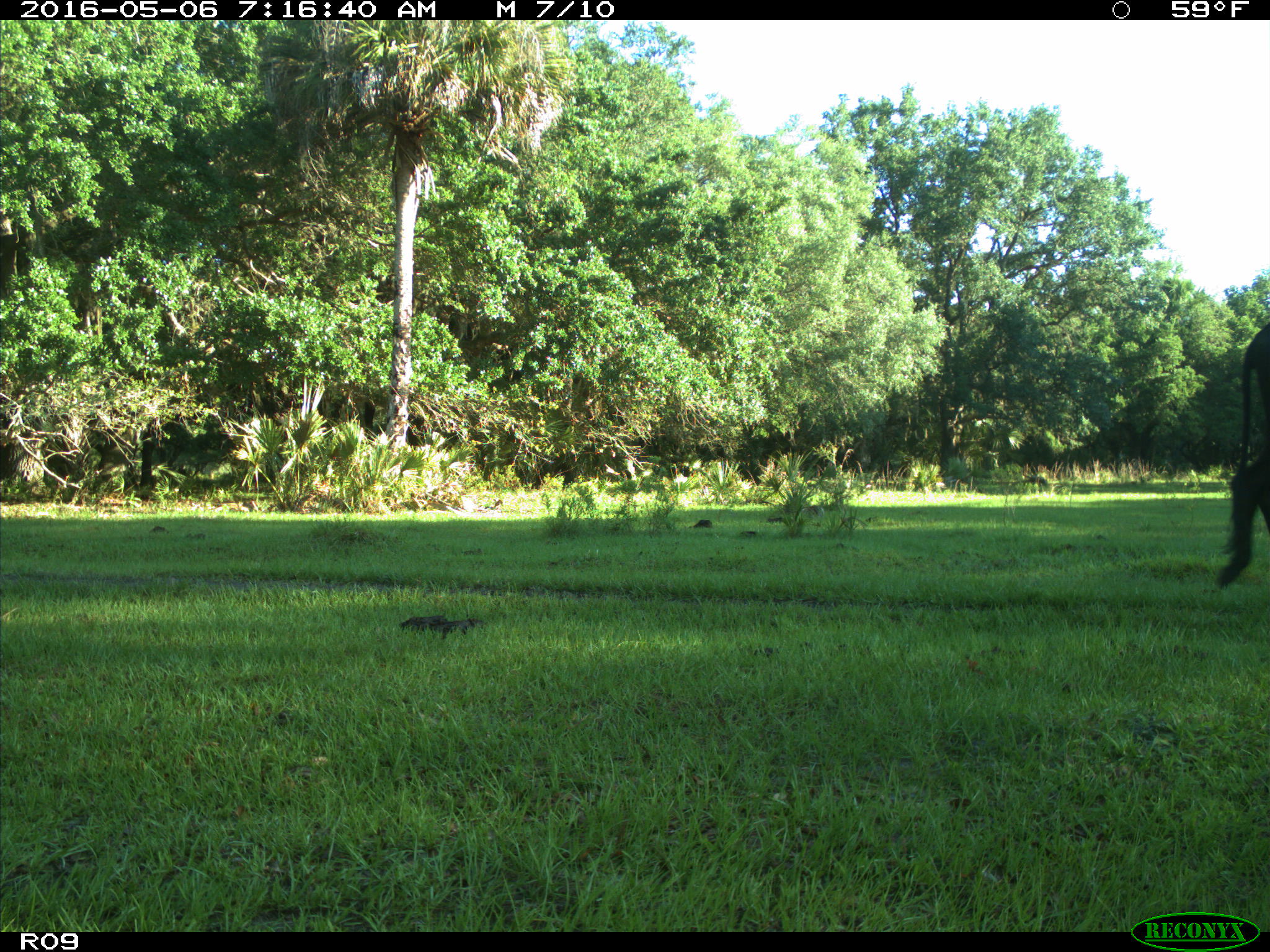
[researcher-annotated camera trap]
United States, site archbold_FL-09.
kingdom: Animalia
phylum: Chordata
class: Mammalia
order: Artiodactyla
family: Bovidae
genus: Bos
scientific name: Bos taurus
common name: domestic cow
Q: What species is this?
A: Bos taurus (domestic cow).